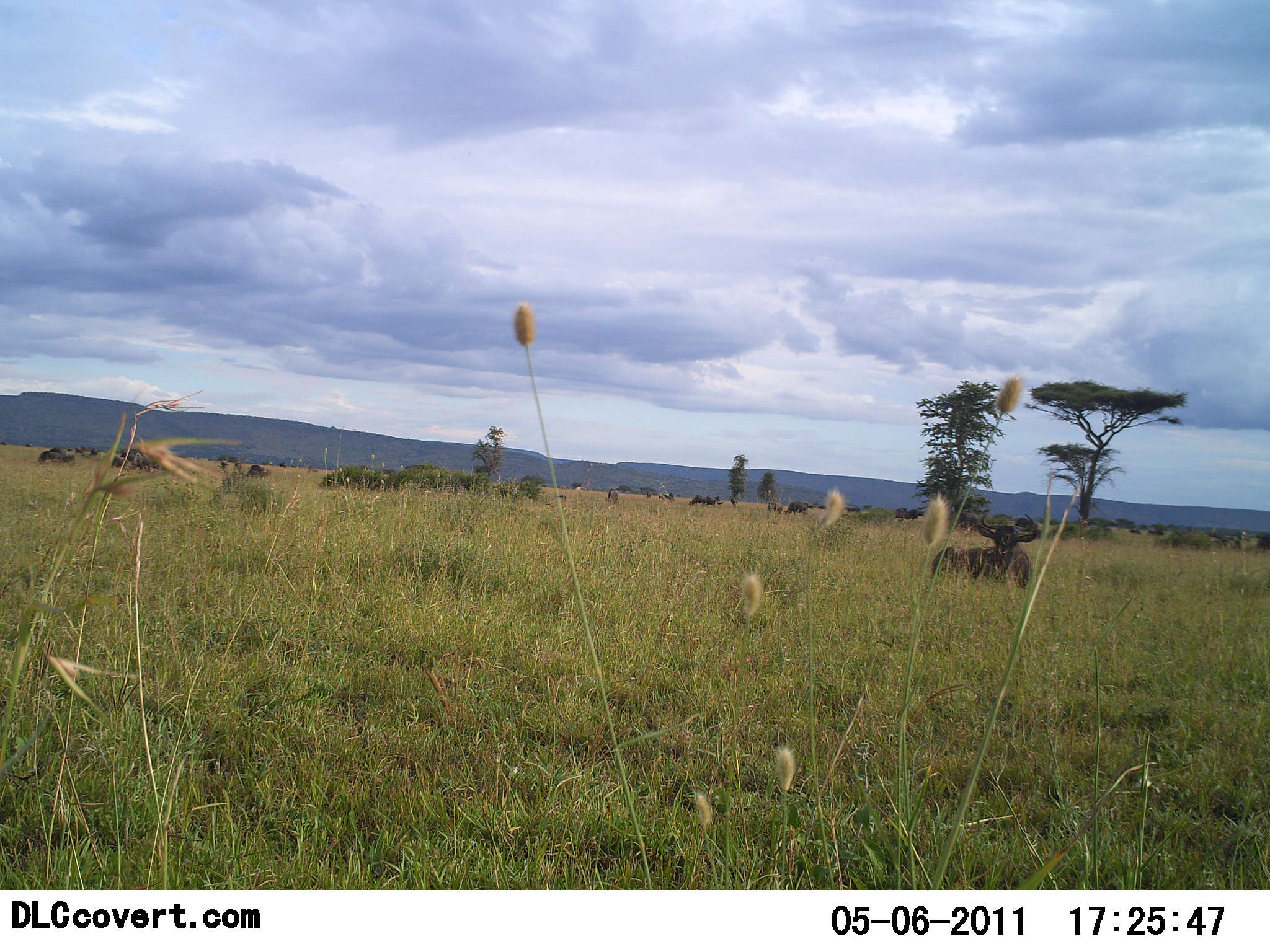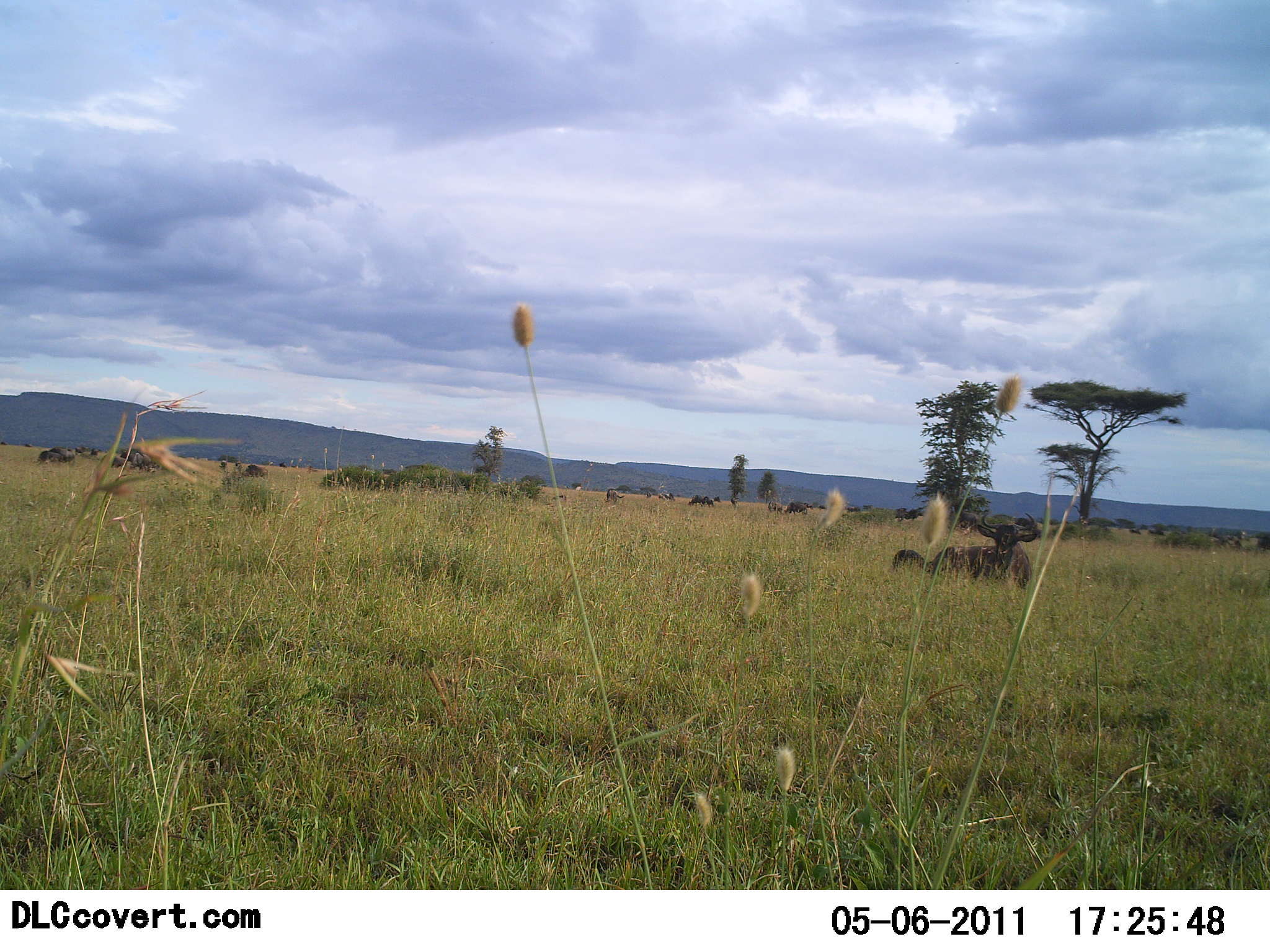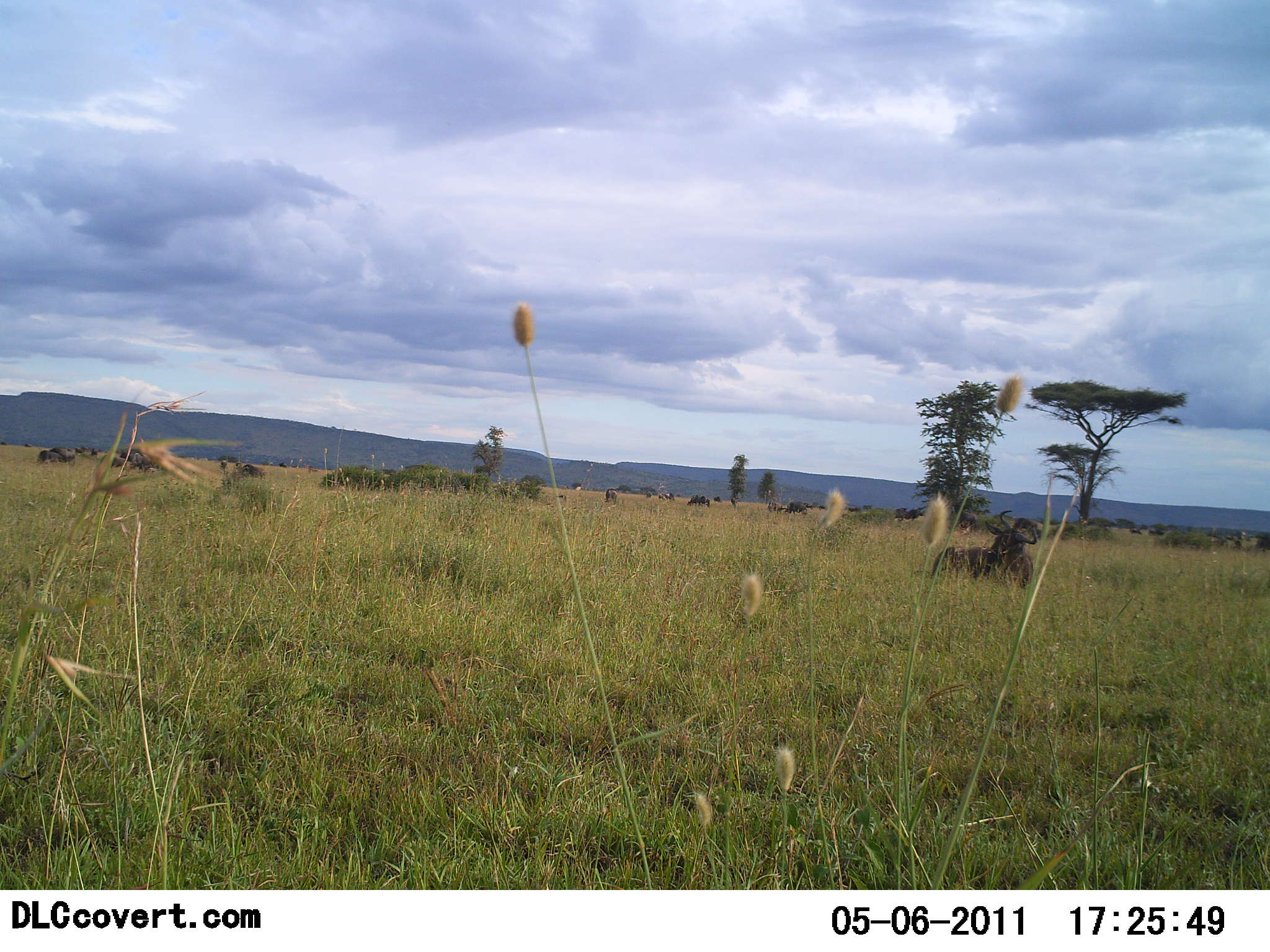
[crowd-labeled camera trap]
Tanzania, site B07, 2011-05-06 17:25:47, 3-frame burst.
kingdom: Animalia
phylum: Chordata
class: Mammalia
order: Artiodactyla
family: Bovidae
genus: Connochaetes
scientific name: Connochaetes taurinus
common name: blue wildebeest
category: wildebeest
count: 7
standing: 20%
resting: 80%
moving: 10%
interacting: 0%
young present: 0%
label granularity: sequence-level